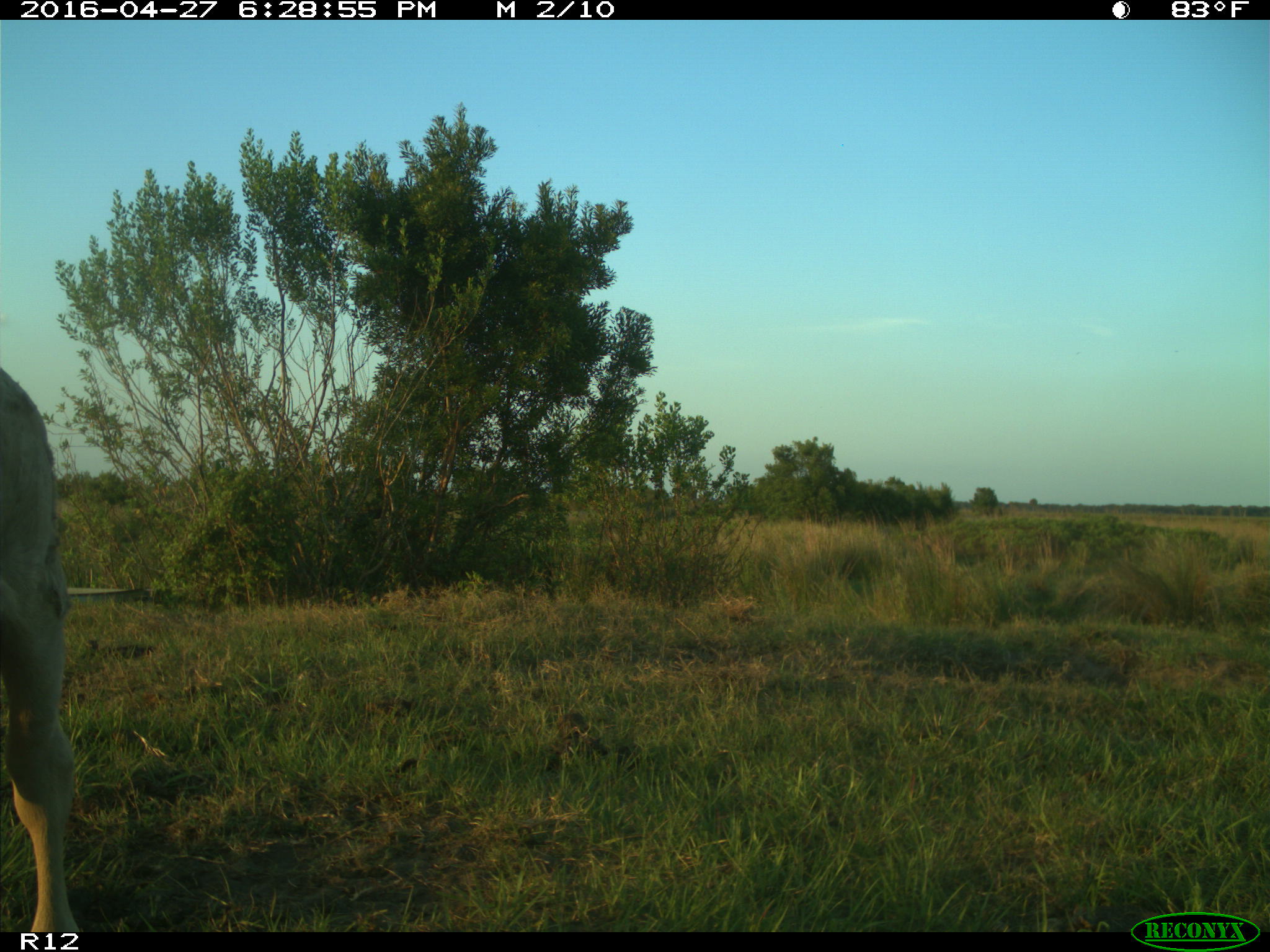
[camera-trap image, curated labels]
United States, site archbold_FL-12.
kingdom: Animalia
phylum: Chordata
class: Mammalia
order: Artiodactyla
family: Bovidae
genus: Bos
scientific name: Bos taurus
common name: domestic cow